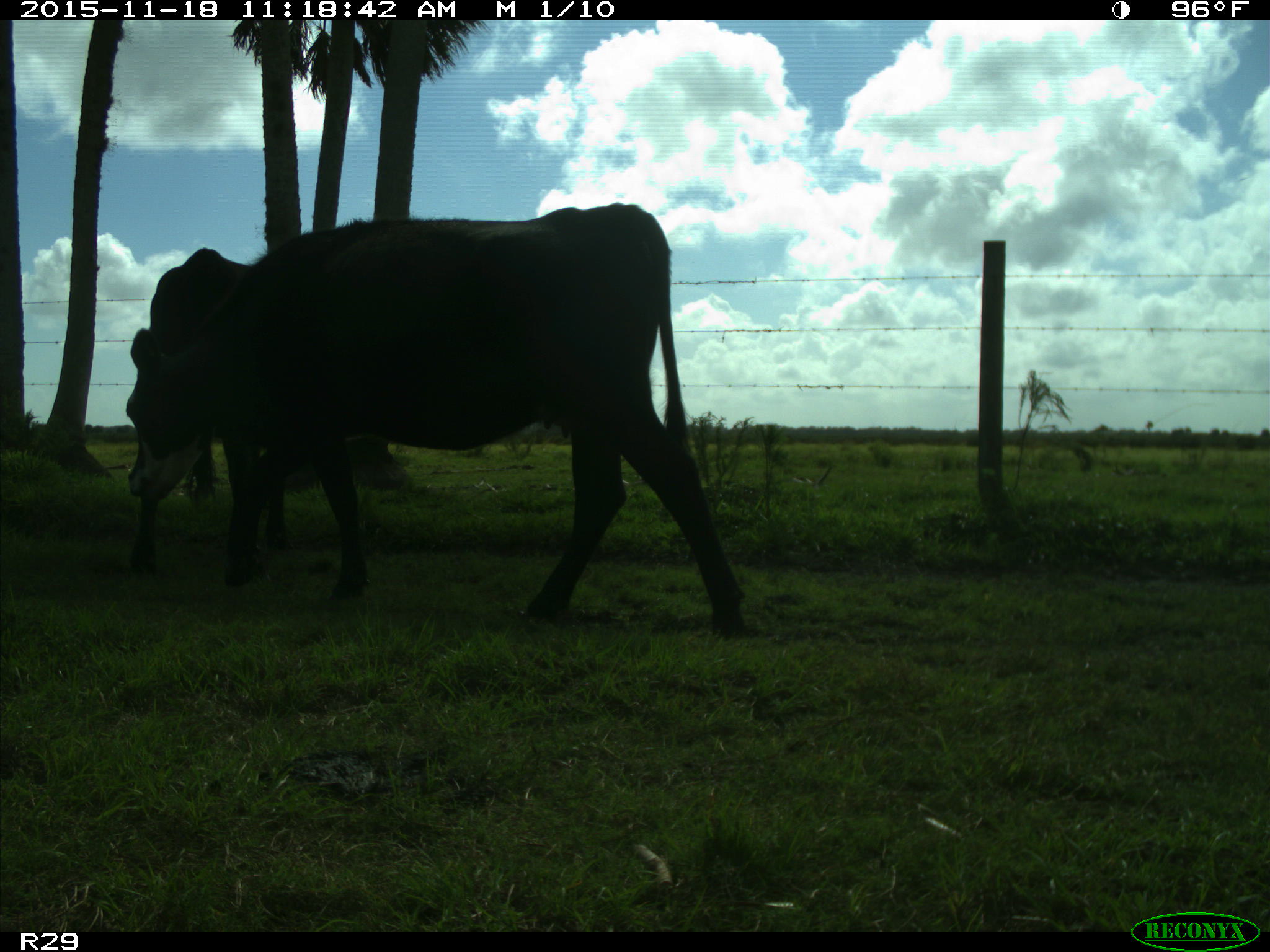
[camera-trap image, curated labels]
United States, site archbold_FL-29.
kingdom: Animalia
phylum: Chordata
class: Mammalia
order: Artiodactyla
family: Bovidae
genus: Bos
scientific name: Bos taurus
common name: domestic cow